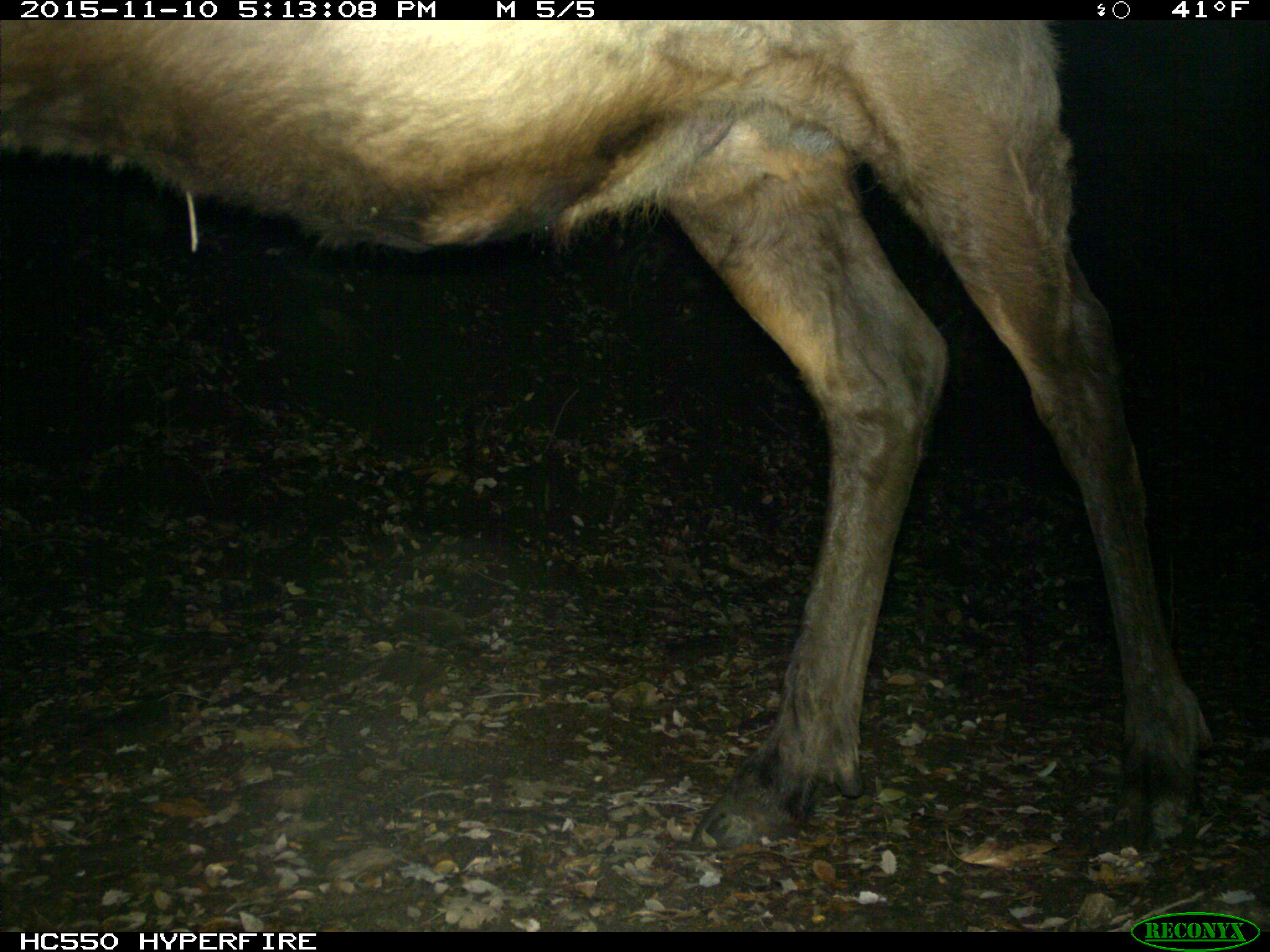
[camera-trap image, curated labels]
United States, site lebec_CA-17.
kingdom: Animalia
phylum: Chordata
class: Mammalia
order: Artiodactyla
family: Cervidae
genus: Cervus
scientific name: Cervus canadensis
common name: elk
Cervus canadensis (elk).